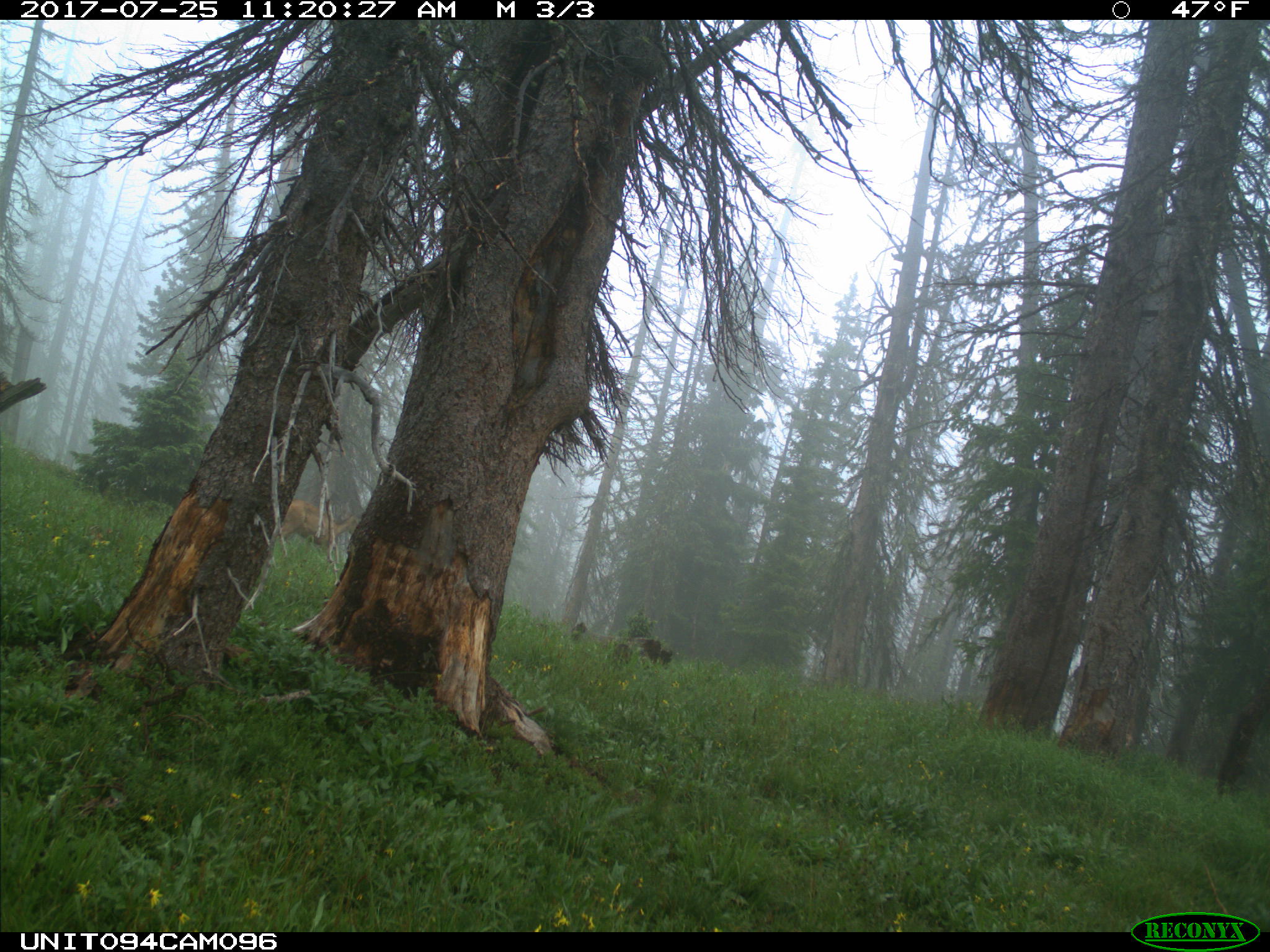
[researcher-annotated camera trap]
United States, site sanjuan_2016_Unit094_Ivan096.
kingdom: Animalia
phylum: Chordata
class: Mammalia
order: Artiodactyla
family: Cervidae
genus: Odocoileus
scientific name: Odocoileus hemionus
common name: mule deer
Odocoileus hemionus (mule deer).